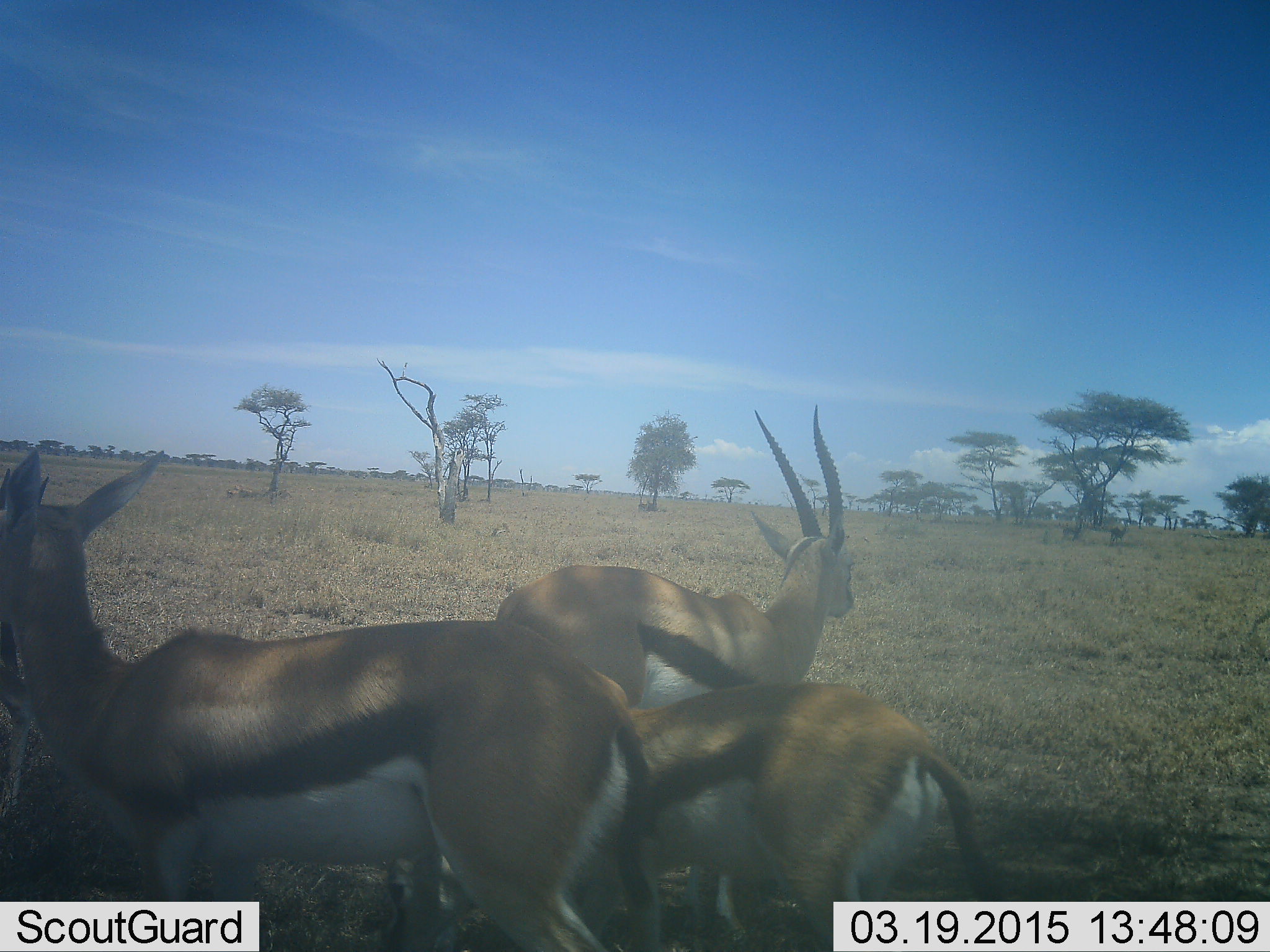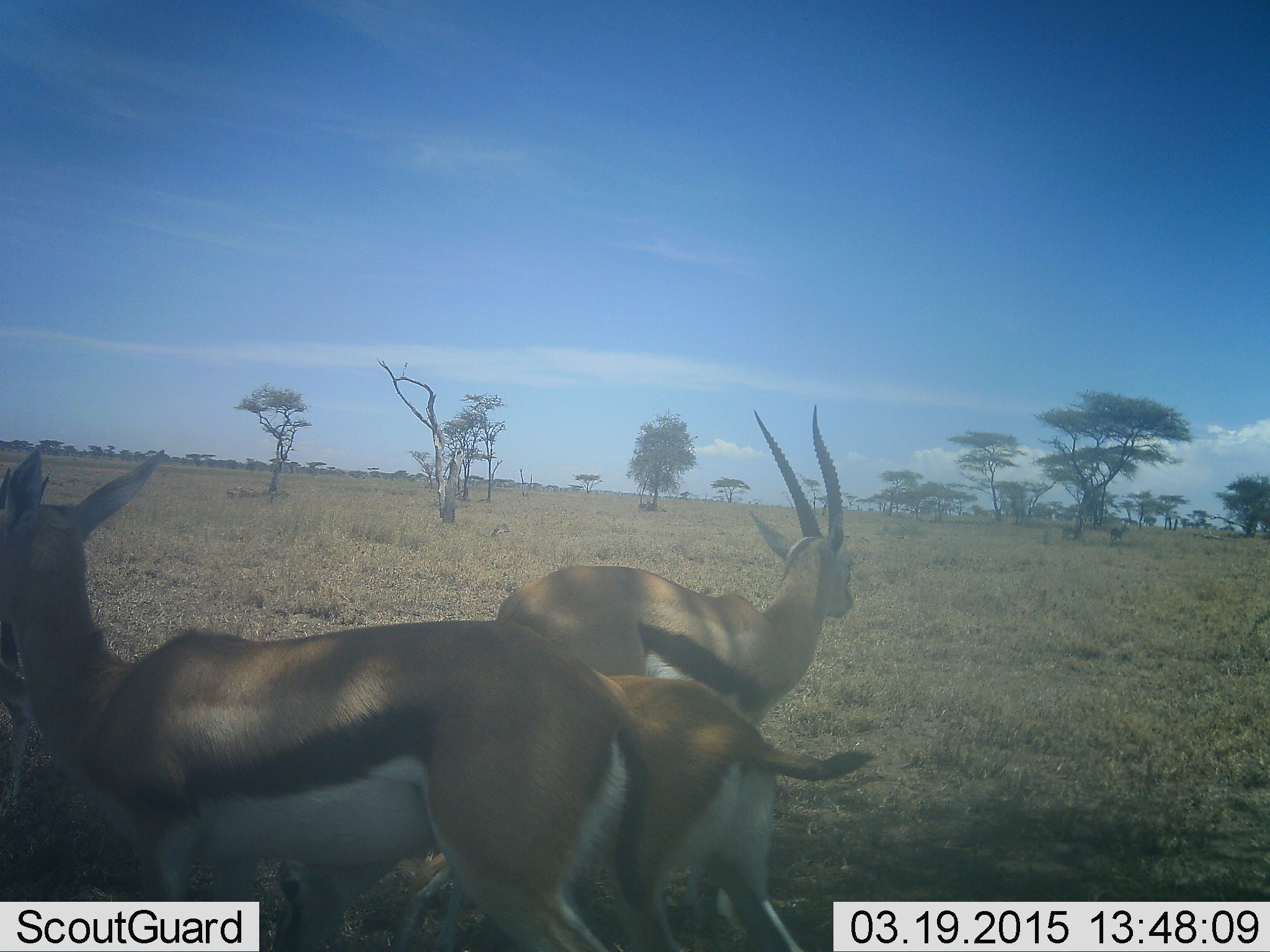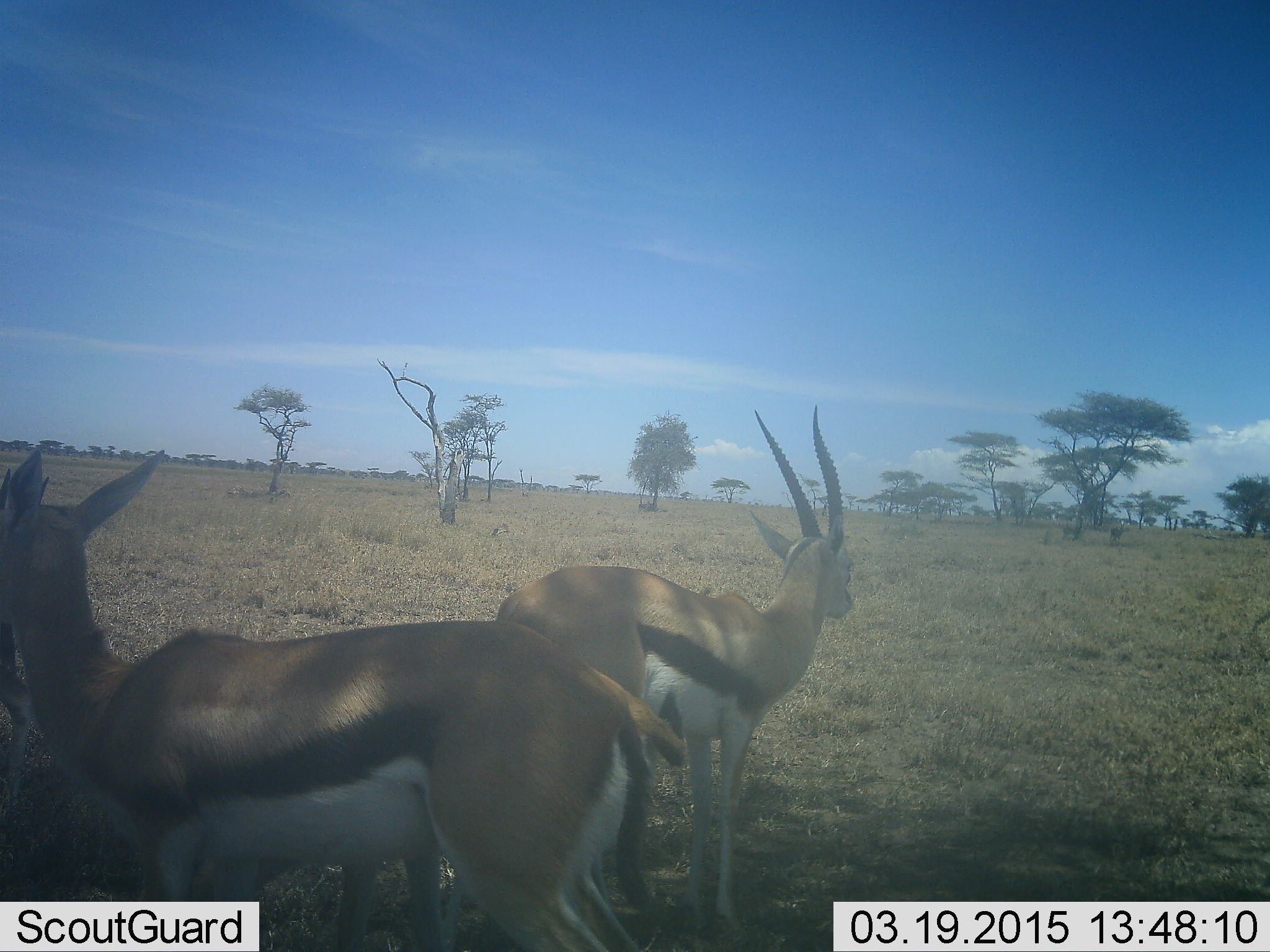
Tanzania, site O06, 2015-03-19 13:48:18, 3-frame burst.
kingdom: Animalia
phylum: Chordata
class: Mammalia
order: Artiodactyla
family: Bovidae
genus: Eudorcas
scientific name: Eudorcas thomsonii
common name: thomson's gazelle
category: gazellethomsons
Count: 3.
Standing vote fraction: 100%.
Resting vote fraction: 0%.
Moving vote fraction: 40%.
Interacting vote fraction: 0%.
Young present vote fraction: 30%.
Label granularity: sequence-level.